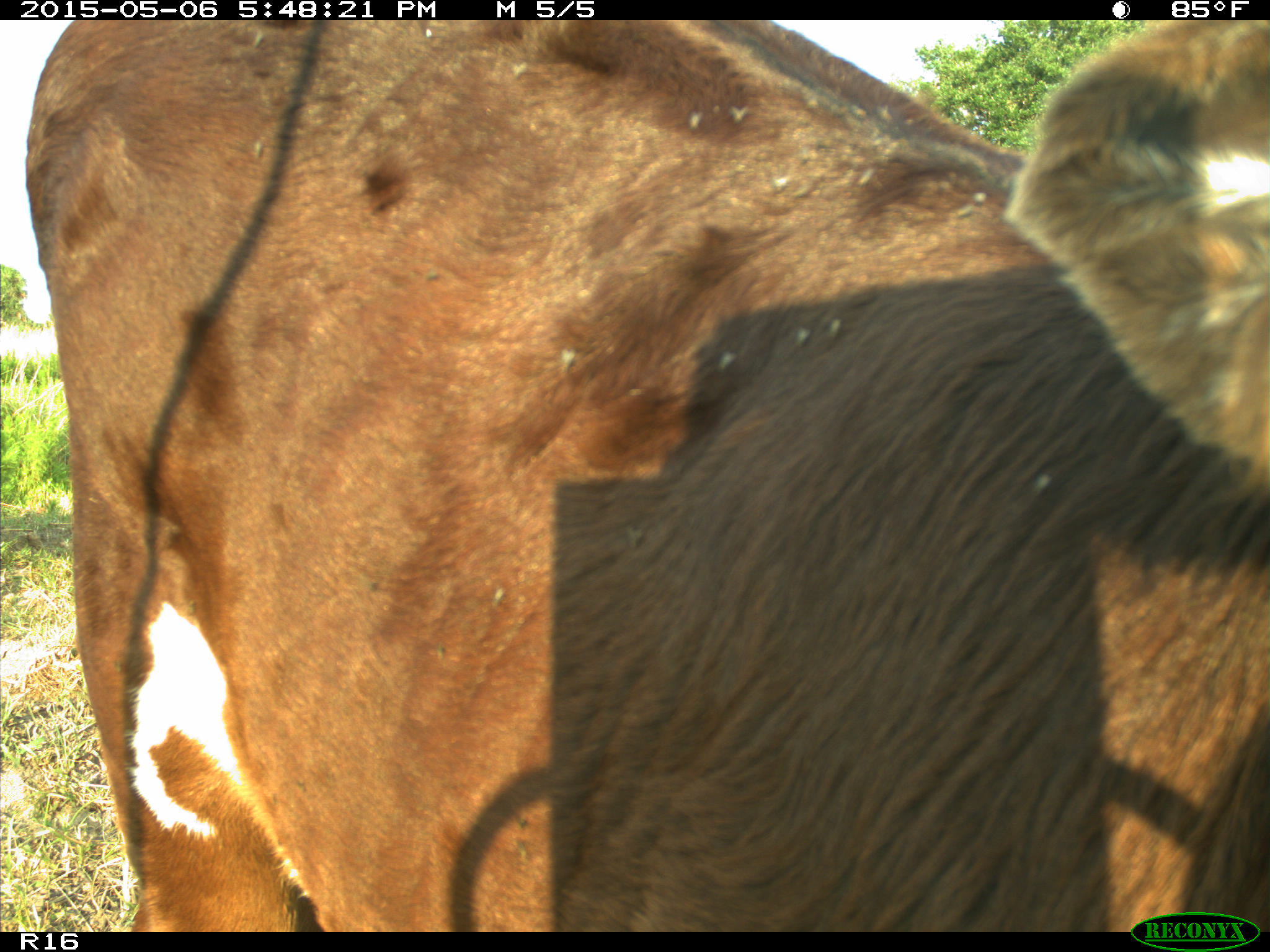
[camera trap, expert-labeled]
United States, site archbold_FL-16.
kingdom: Animalia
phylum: Chordata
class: Mammalia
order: Artiodactyla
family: Bovidae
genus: Bos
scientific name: Bos taurus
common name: domestic cow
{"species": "Bos taurus (domestic cow)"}